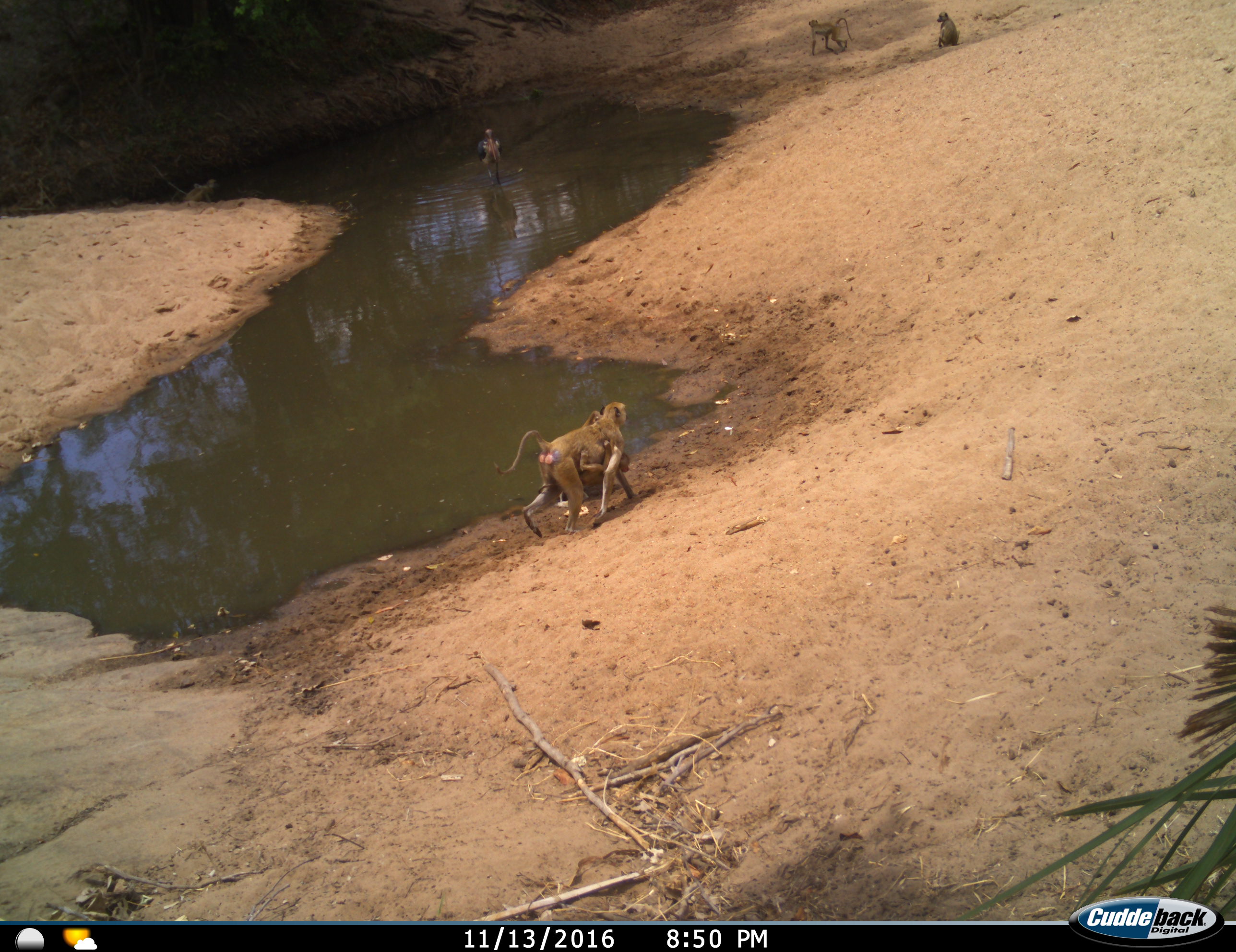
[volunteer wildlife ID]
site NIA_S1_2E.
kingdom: Animalia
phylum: Chordata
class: Mammalia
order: Primates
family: Cercopithecidae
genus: Papio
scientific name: Papio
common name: baboon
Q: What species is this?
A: Baboon (Papio).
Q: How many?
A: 4.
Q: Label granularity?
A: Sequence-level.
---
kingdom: Animalia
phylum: Chordata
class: Aves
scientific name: Aves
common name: bird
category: birdother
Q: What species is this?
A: Birdother (bird) (Aves).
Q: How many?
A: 1.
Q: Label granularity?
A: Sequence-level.